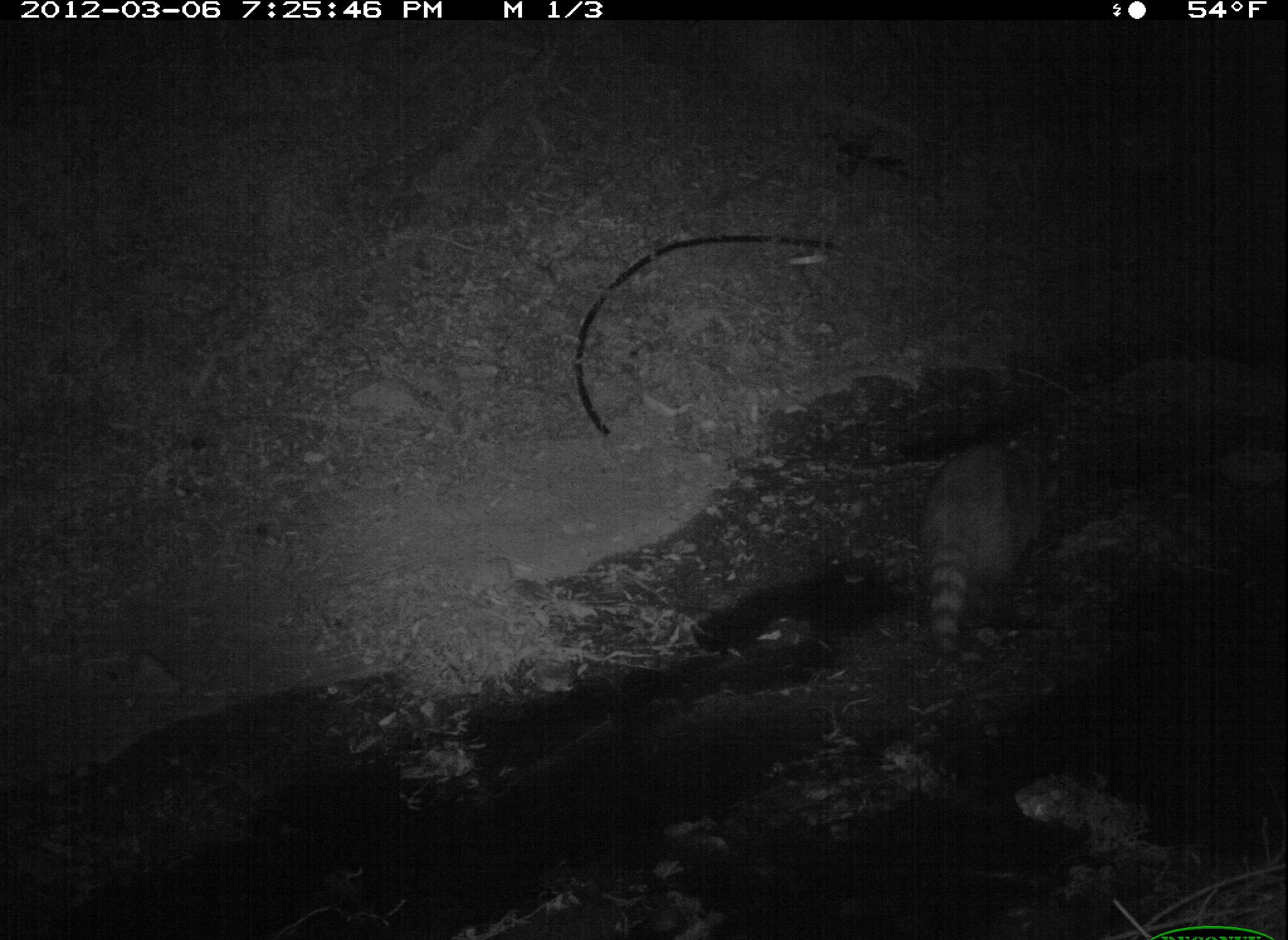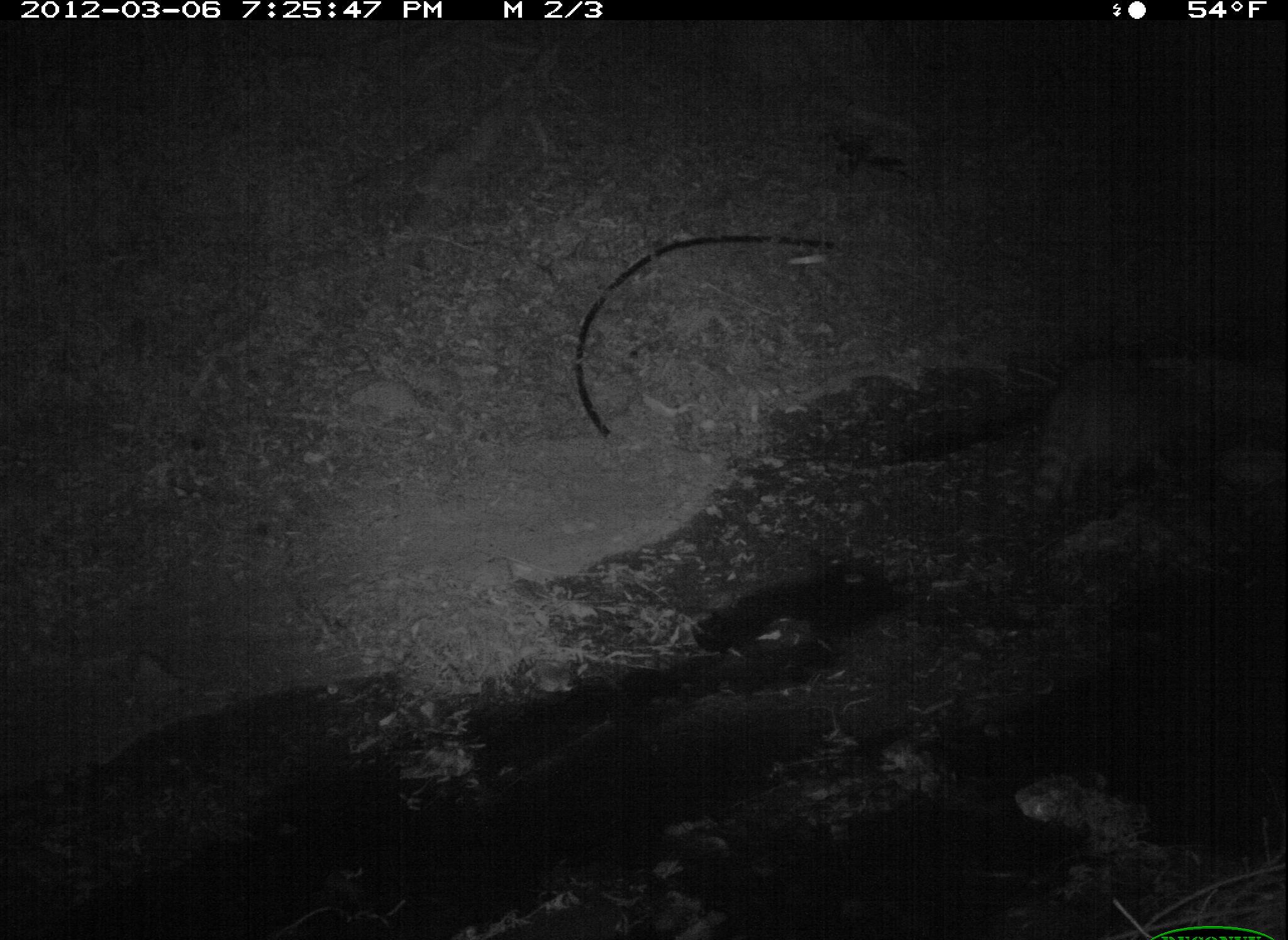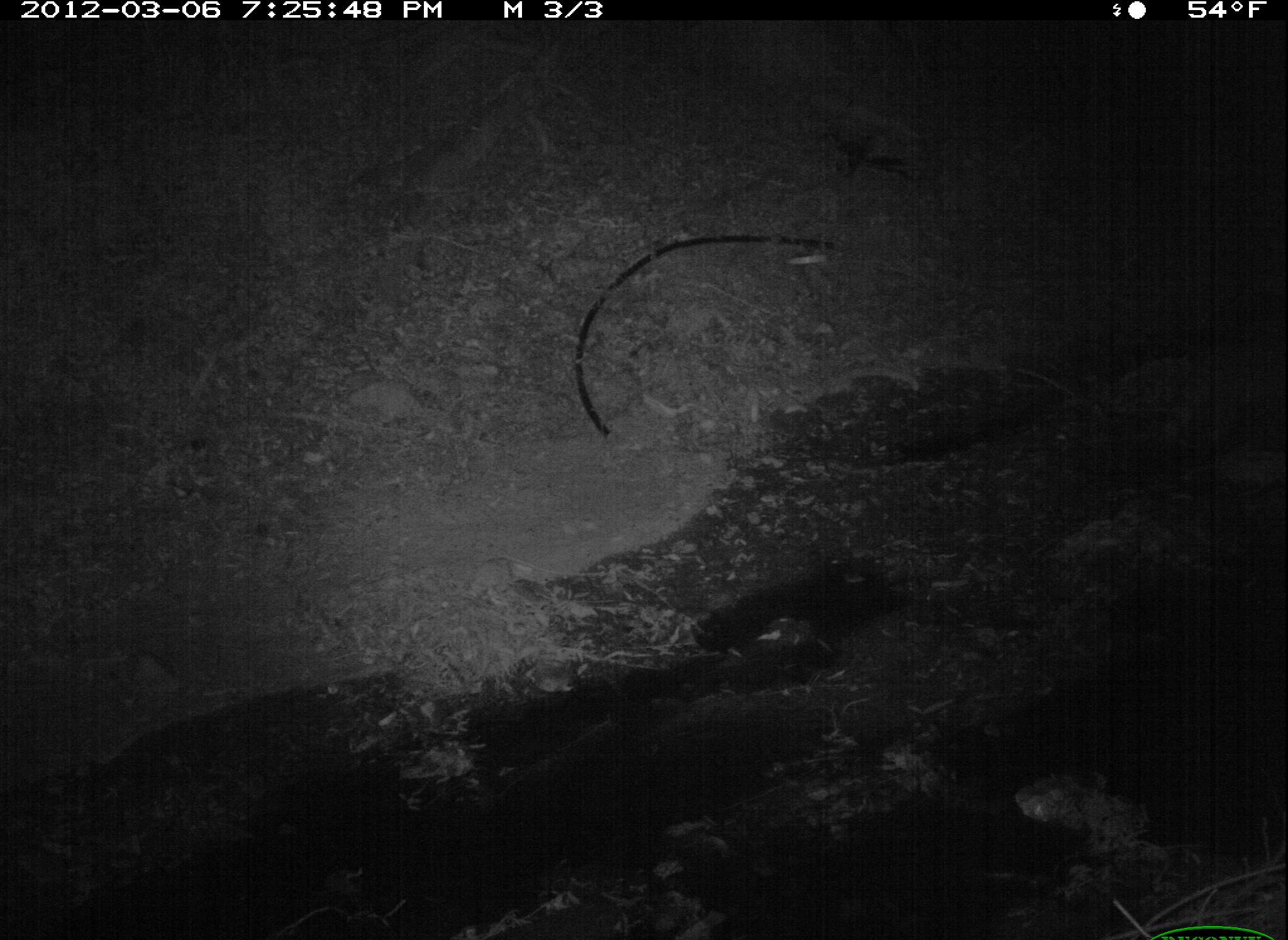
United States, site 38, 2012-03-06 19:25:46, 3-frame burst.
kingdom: Animalia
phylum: Chordata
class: Mammalia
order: Carnivora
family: Procyonidae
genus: Procyon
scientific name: Procyon lotor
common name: raccoon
Raccoon (Procyon lotor).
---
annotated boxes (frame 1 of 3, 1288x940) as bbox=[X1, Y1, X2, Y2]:
raccoon: bbox=[905, 374, 1095, 664]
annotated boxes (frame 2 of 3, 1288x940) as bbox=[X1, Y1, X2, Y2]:
raccoon: bbox=[1006, 333, 1265, 554]